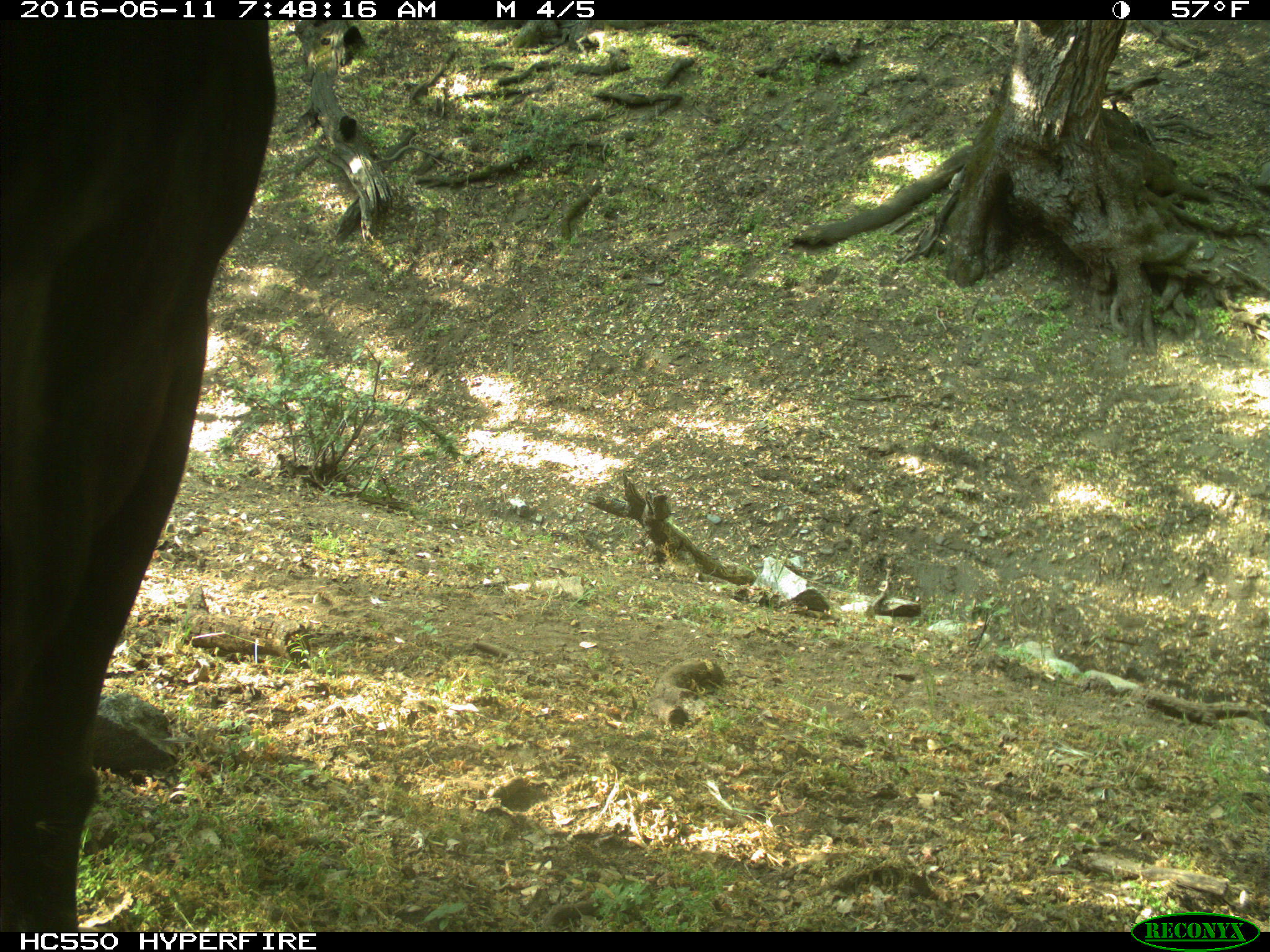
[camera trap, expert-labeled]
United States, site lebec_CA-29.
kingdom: Animalia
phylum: Chordata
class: Mammalia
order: Artiodactyla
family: Bovidae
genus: Bos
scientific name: Bos taurus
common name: domestic cow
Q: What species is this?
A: Bos taurus (domestic cow).